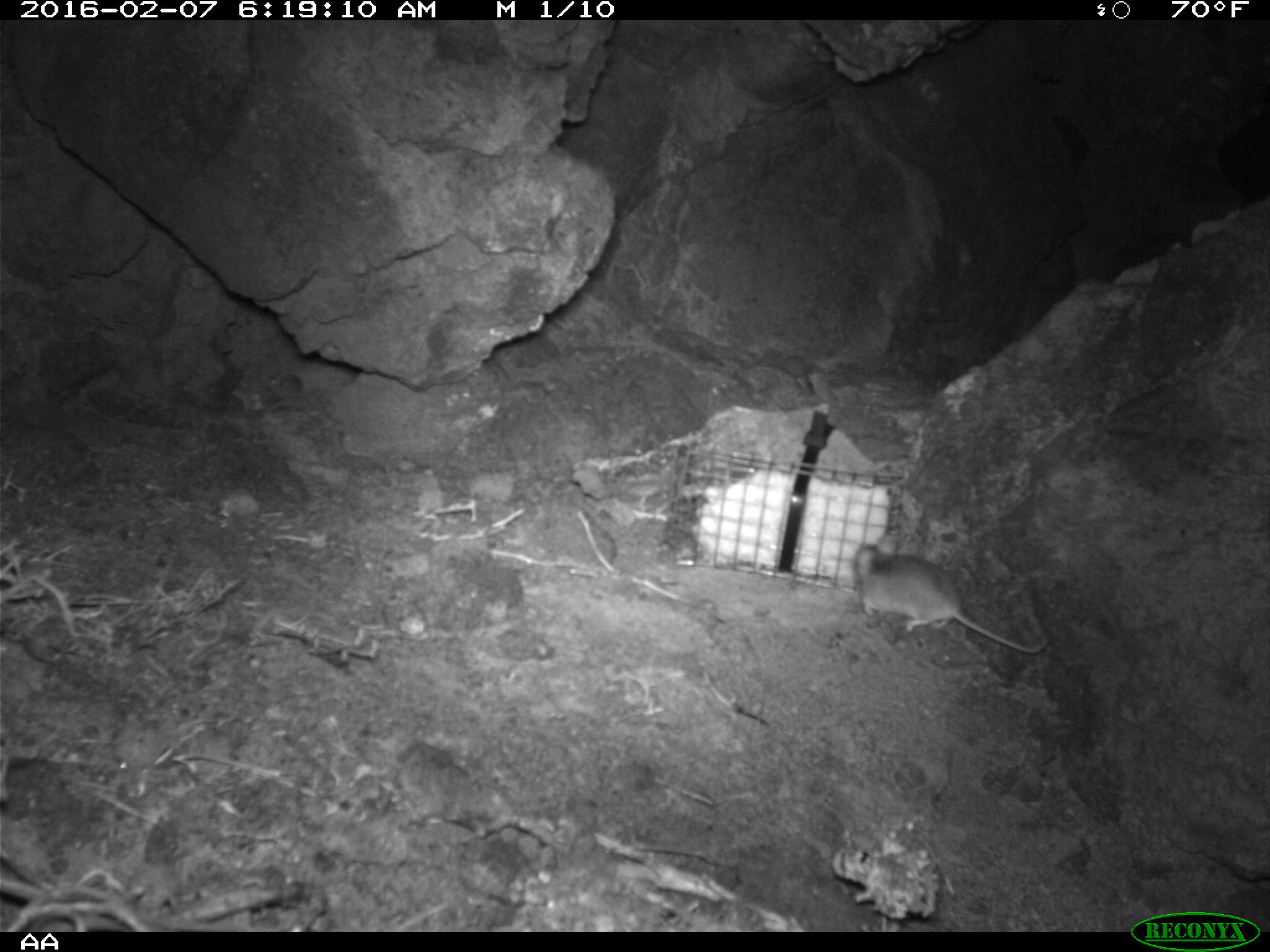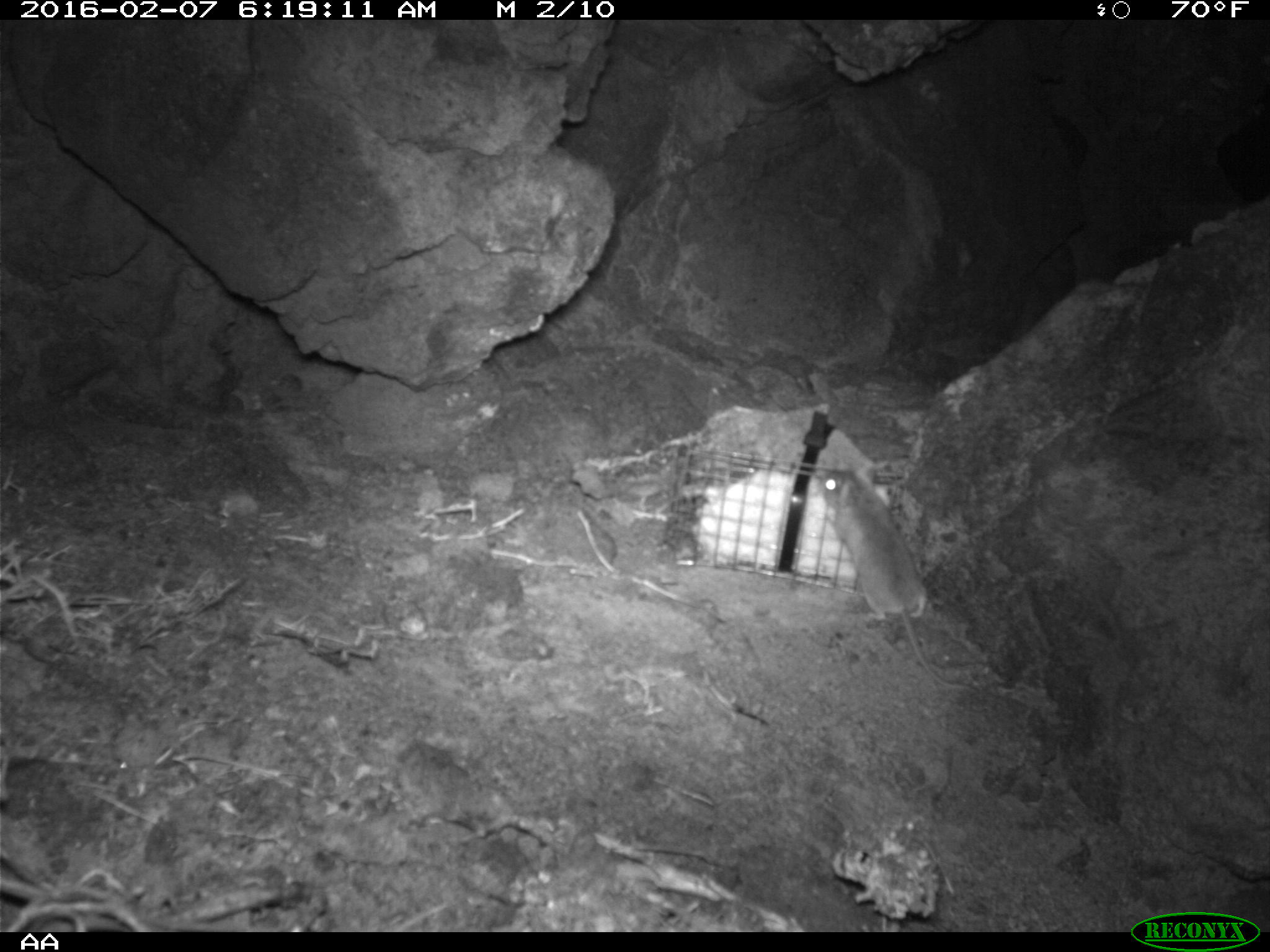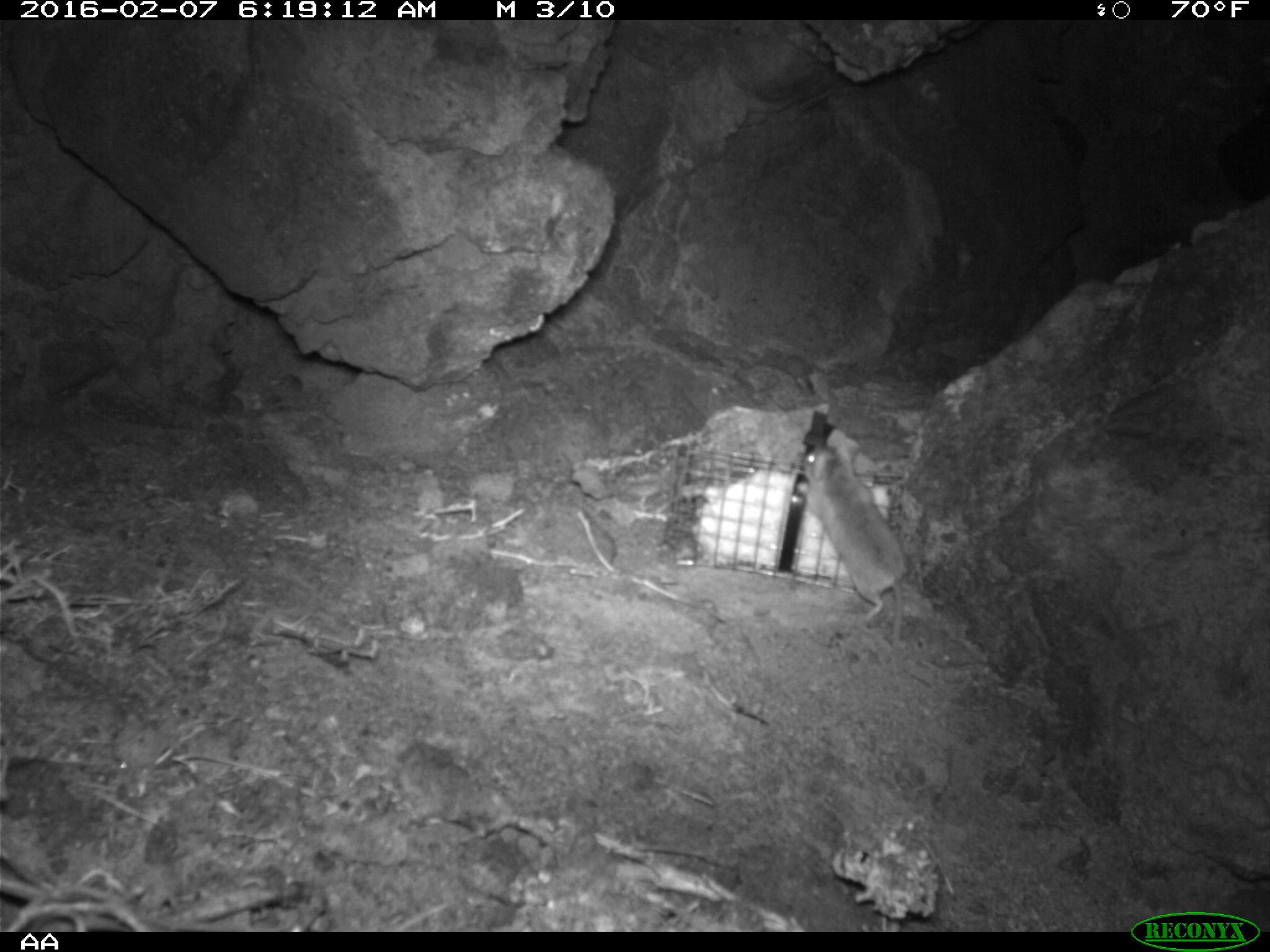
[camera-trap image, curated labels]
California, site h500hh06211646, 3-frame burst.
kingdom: Animalia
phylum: Chordata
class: Mammalia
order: Rodentia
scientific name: Rodentia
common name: rodent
Rodent (Rodentia).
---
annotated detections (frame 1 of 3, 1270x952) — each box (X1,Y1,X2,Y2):
rodent: (859,532,1048,653)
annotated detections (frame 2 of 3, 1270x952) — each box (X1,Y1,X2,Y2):
rodent: (819,461,977,692)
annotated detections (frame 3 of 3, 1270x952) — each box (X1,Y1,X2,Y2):
rodent: (794,439,914,654)